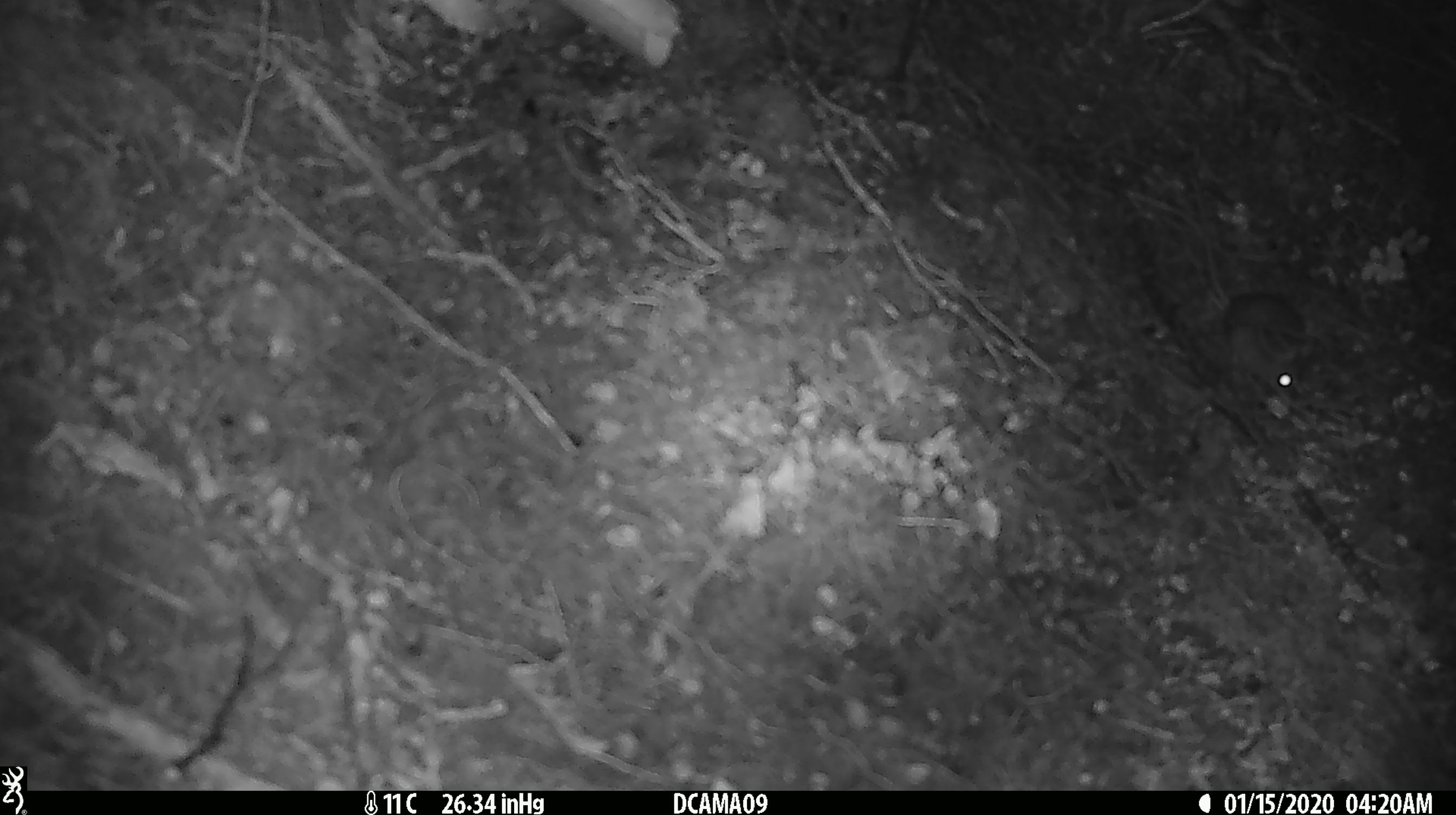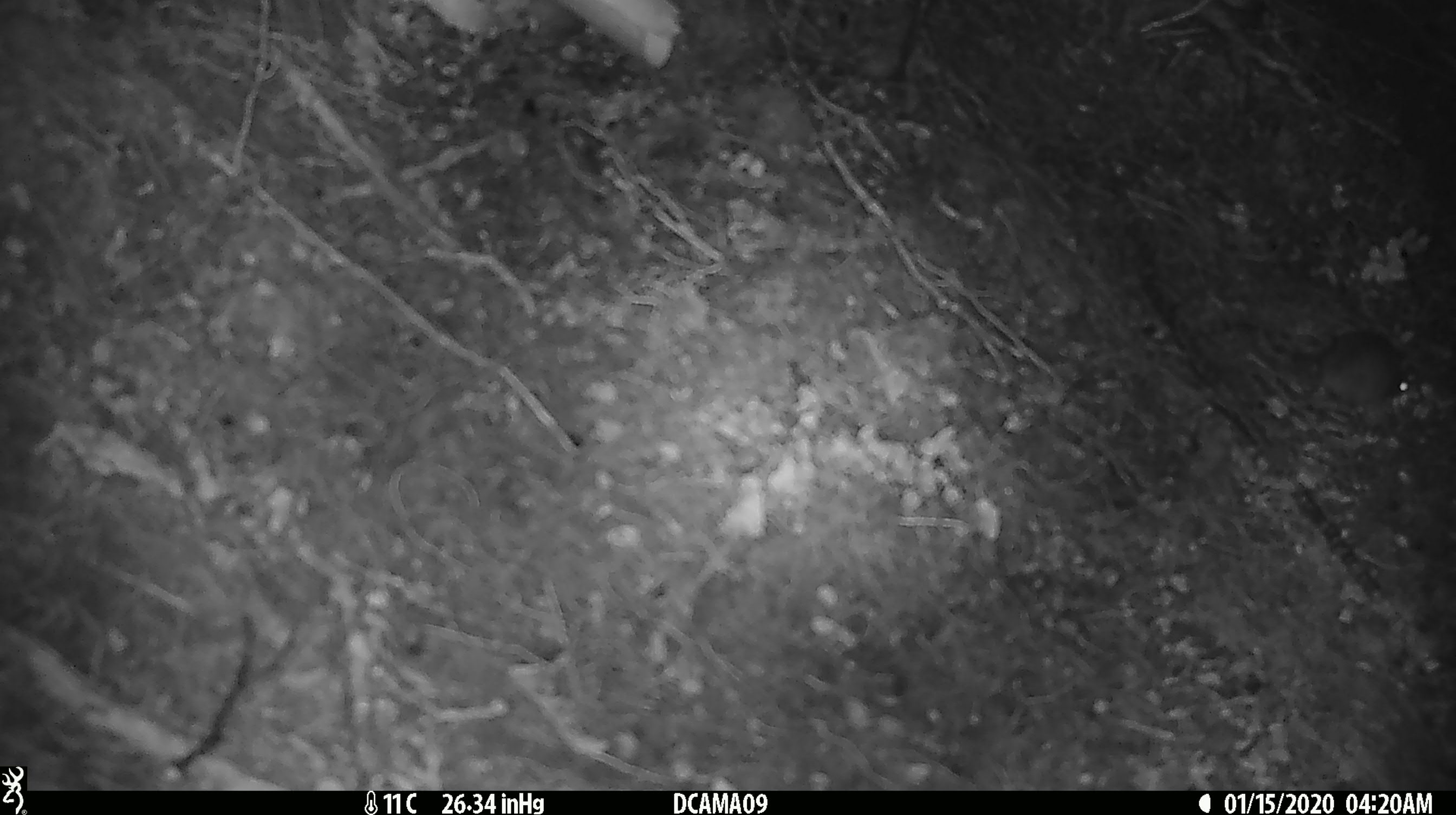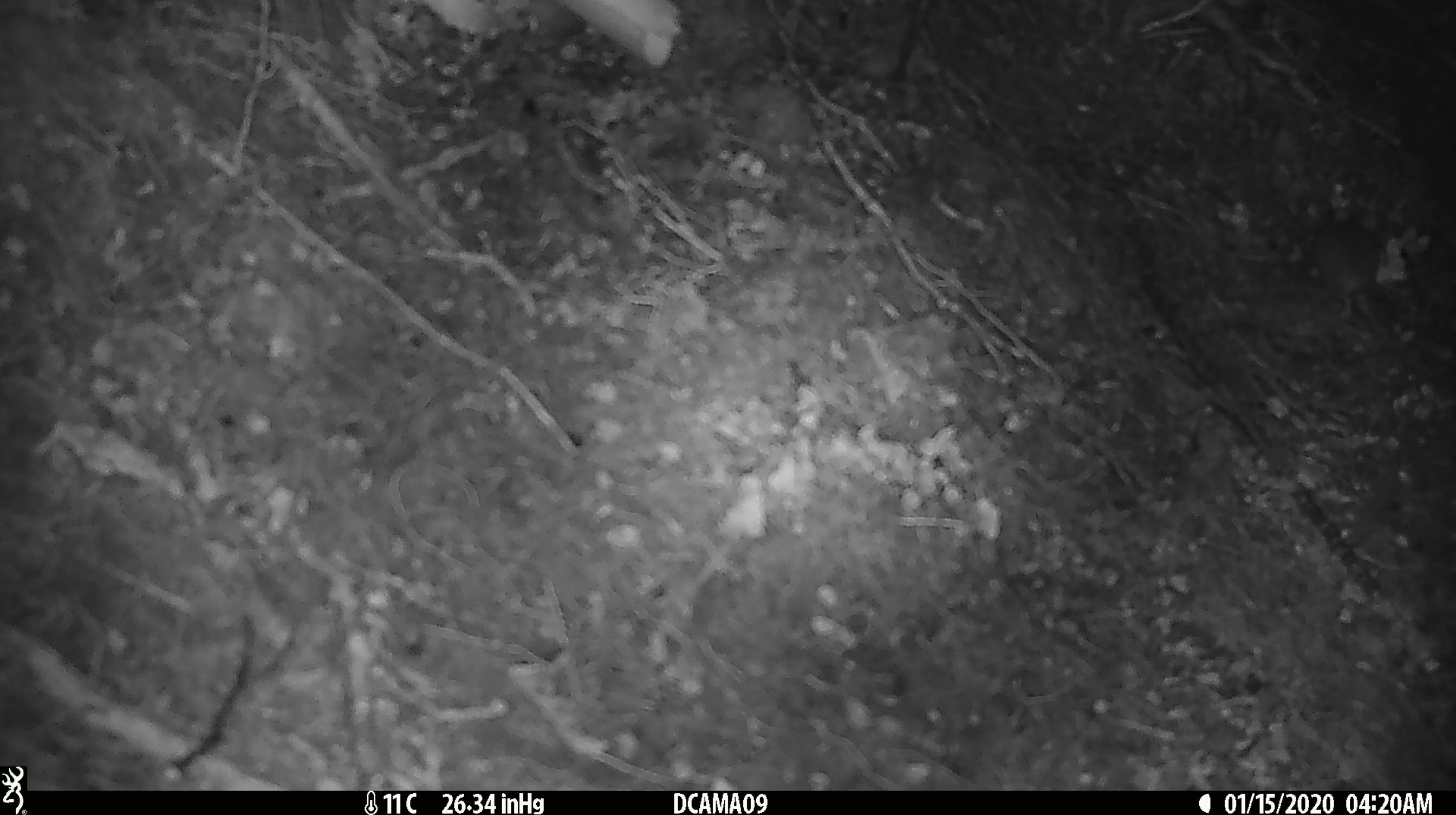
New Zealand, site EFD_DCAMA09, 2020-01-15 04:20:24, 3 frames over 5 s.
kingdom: Animalia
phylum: Chordata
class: Mammalia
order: Rodentia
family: Muridae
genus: Mus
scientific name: Mus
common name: mouse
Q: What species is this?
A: Mouse (Mus).